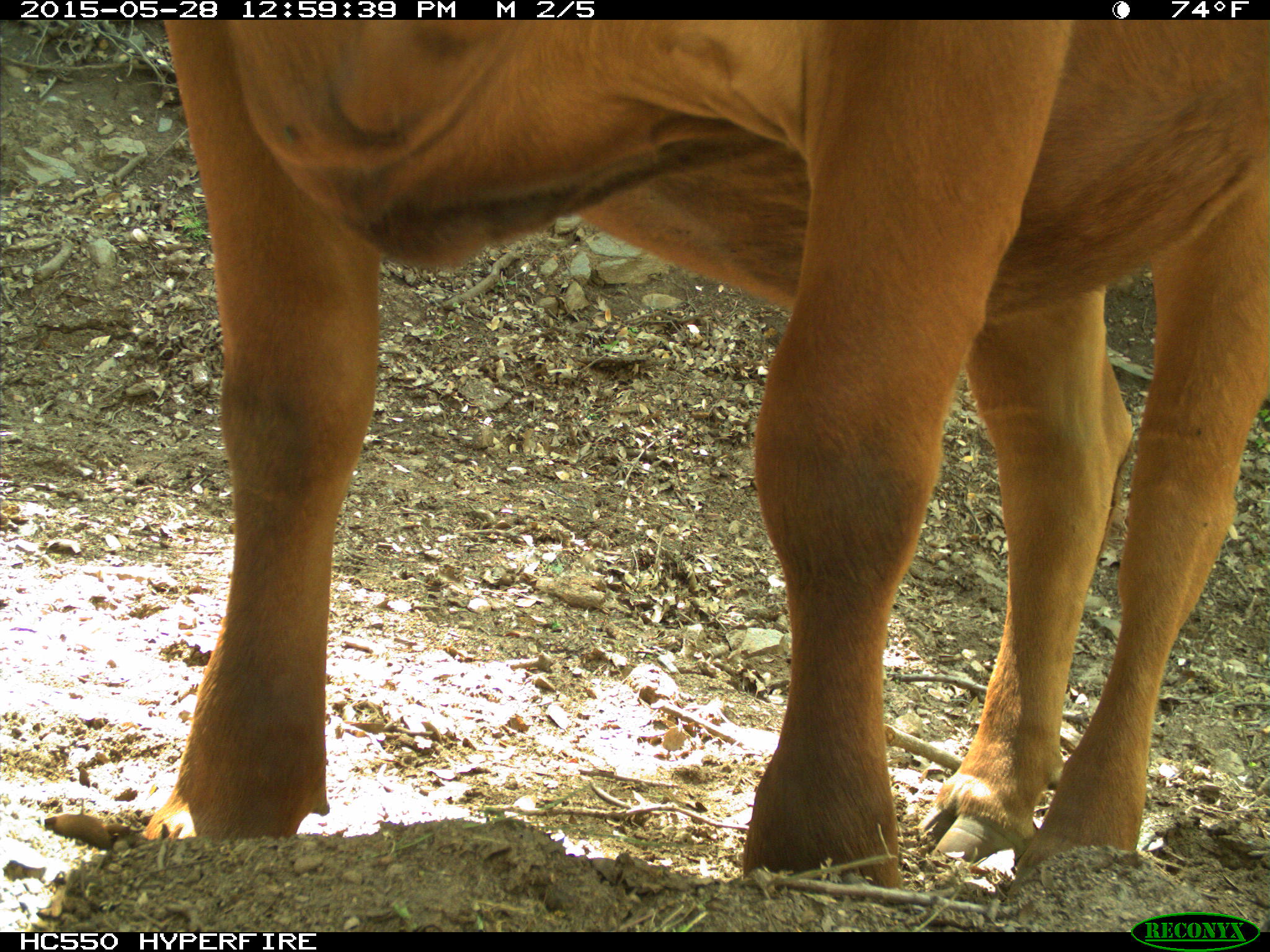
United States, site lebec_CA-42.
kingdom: Animalia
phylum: Chordata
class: Mammalia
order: Artiodactyla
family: Bovidae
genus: Bos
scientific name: Bos taurus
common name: domestic cow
Bos taurus (domestic cow).